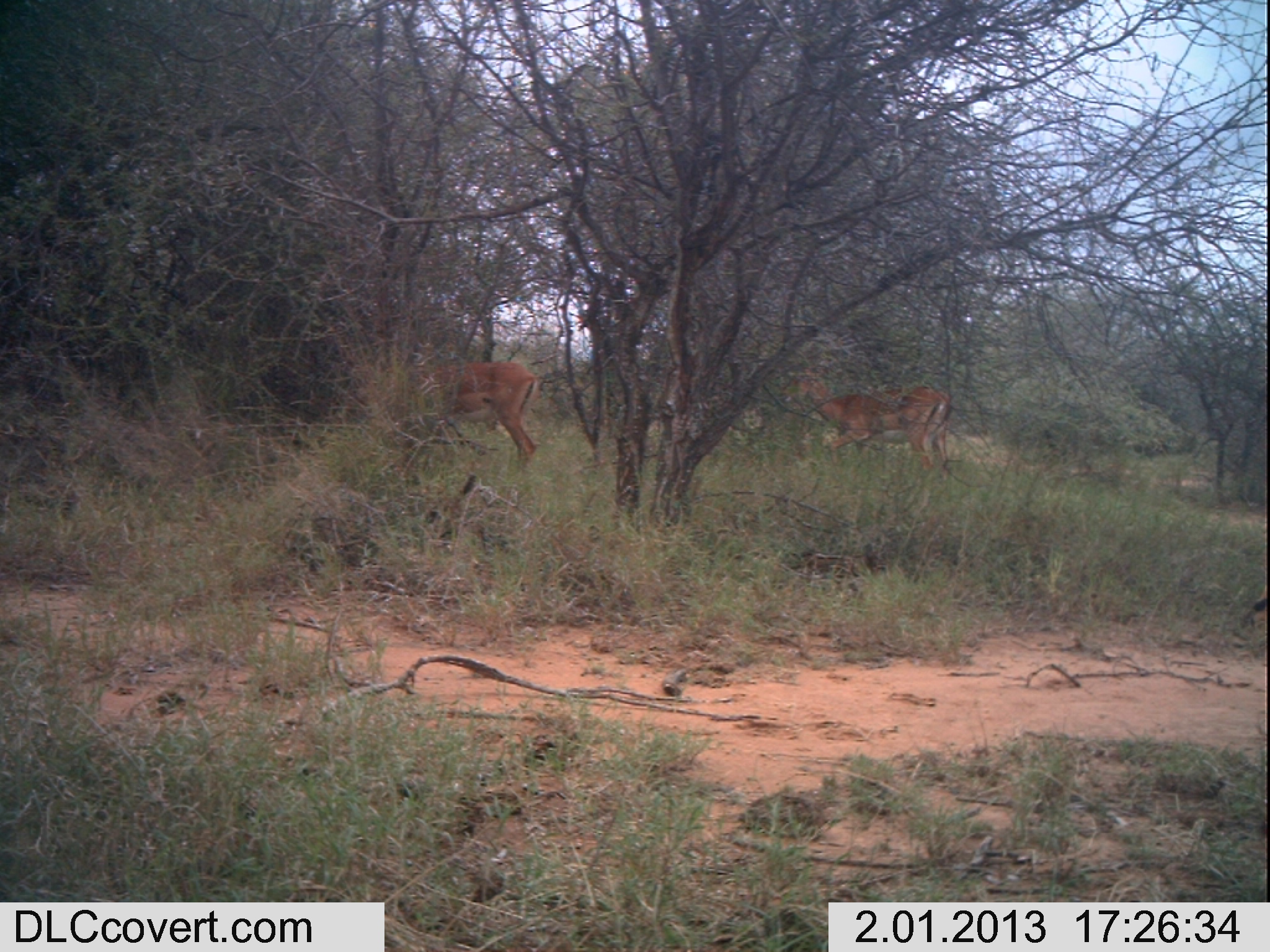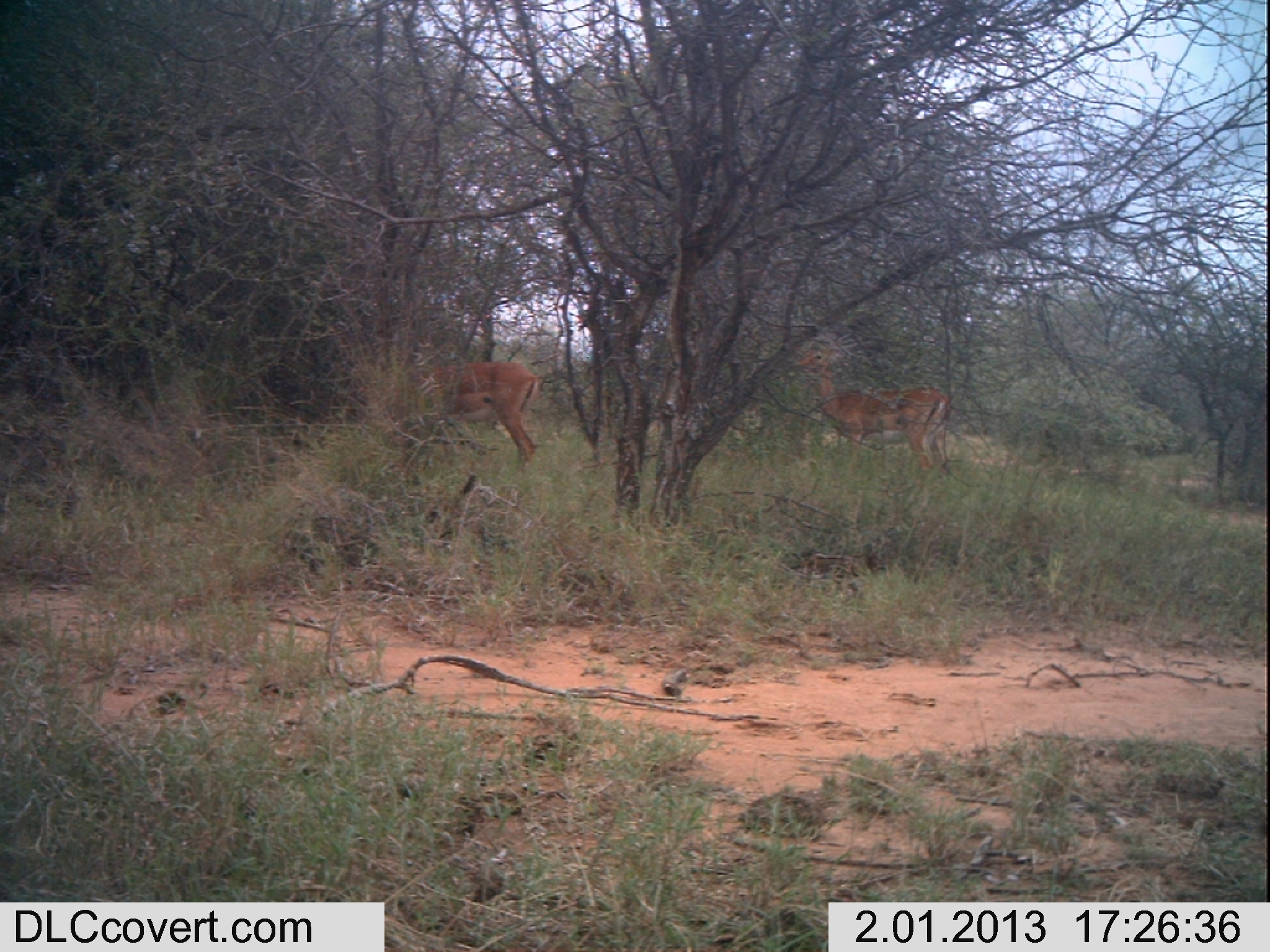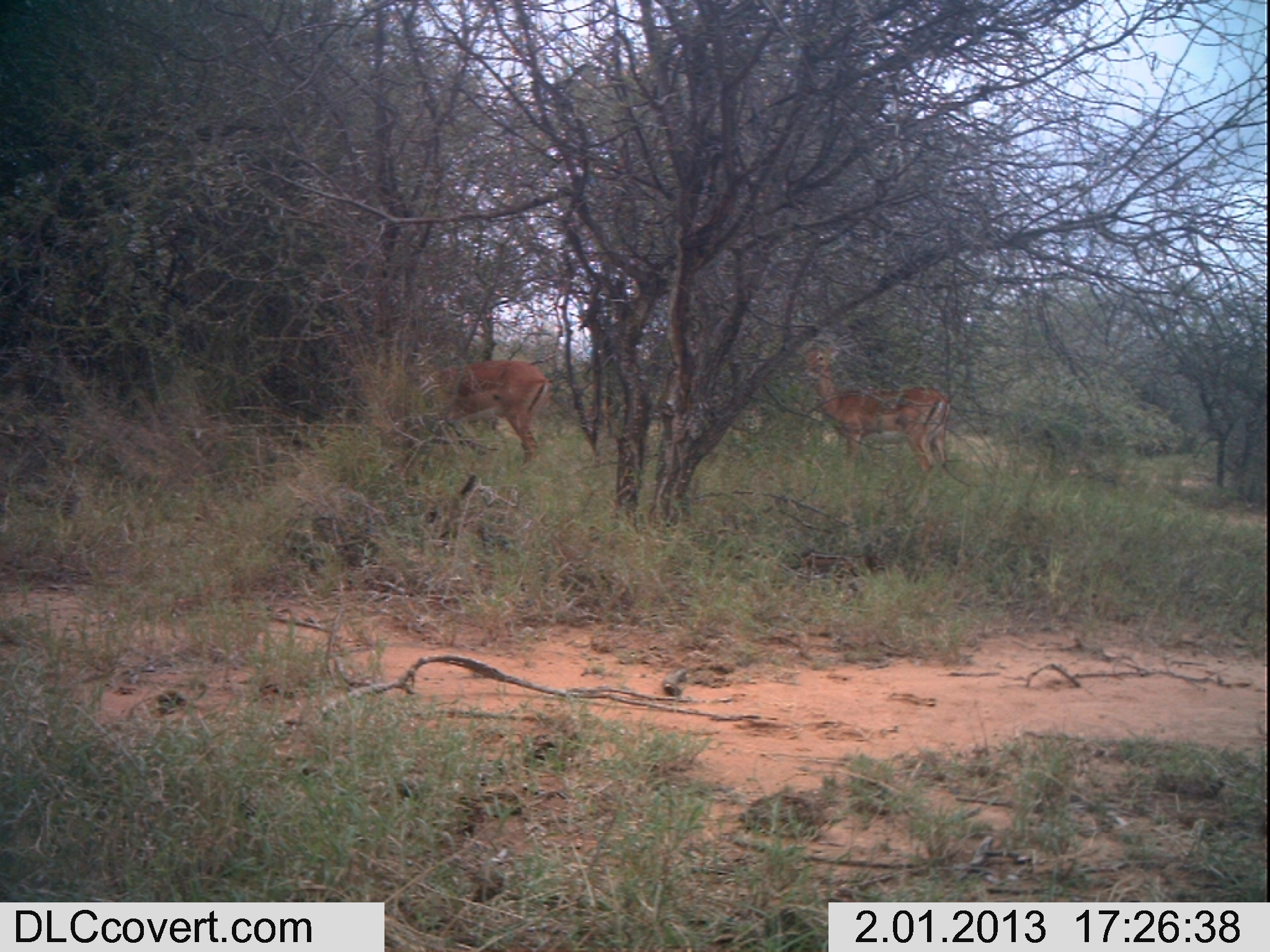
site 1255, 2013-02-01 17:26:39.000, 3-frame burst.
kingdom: Animalia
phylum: Chordata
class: Mammalia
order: Artiodactyla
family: Bovidae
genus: Aepyceros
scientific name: Aepyceros melampus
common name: impala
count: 2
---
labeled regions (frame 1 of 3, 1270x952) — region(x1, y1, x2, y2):
aepyceros melampus: region(786, 366, 951, 486); region(416, 361, 537, 473)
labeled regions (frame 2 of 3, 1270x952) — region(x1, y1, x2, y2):
aepyceros melampus: region(793, 343, 951, 480); region(417, 361, 541, 470)